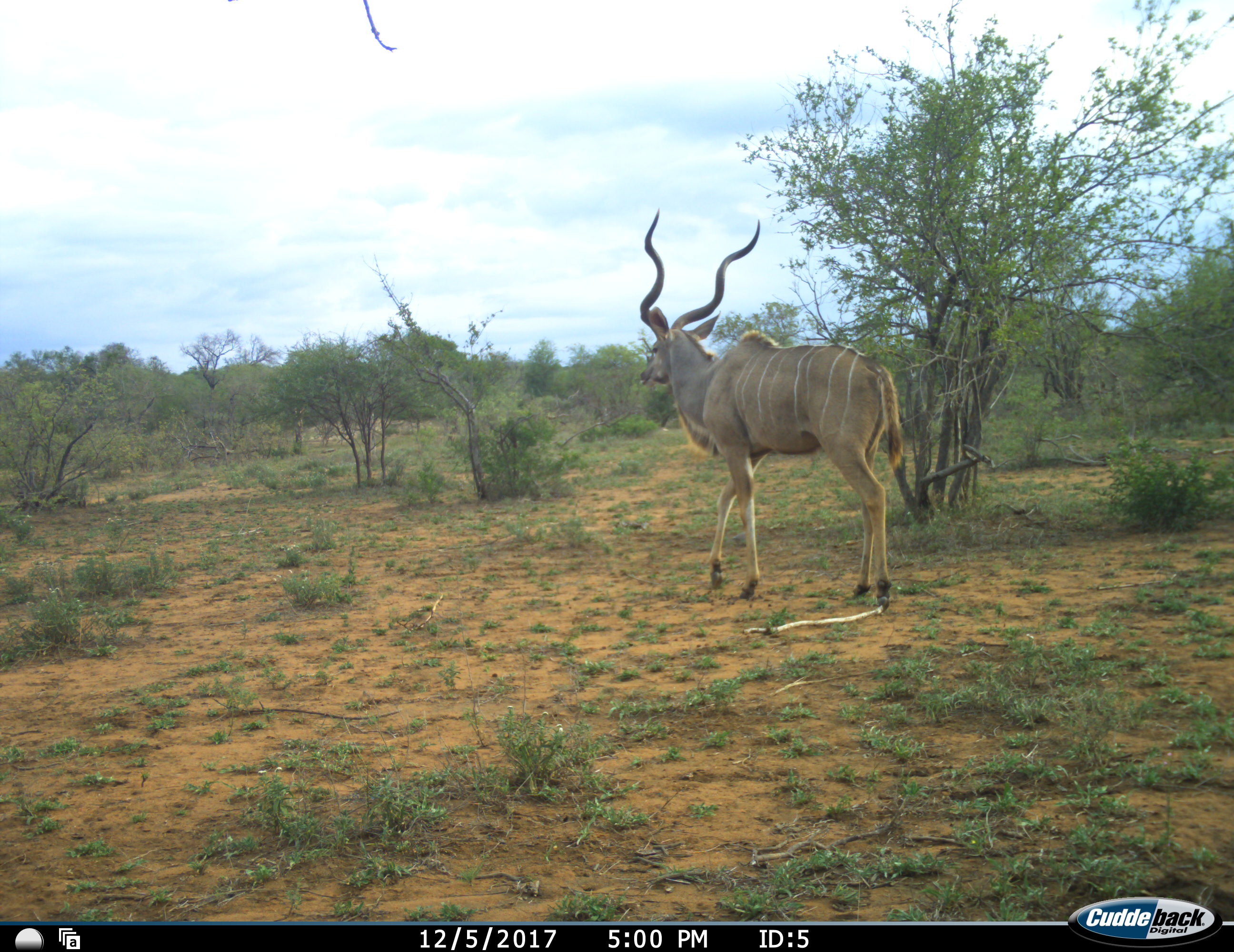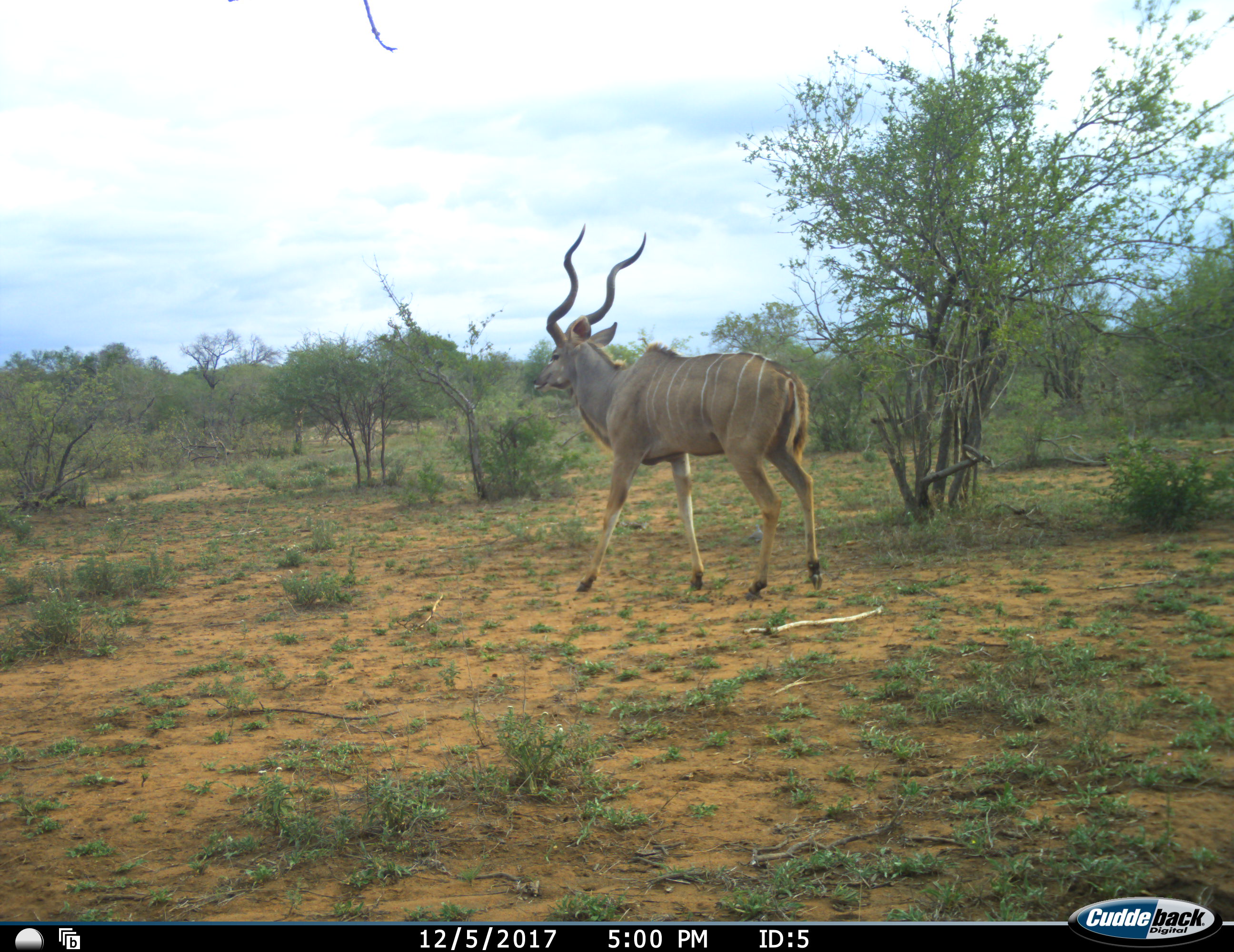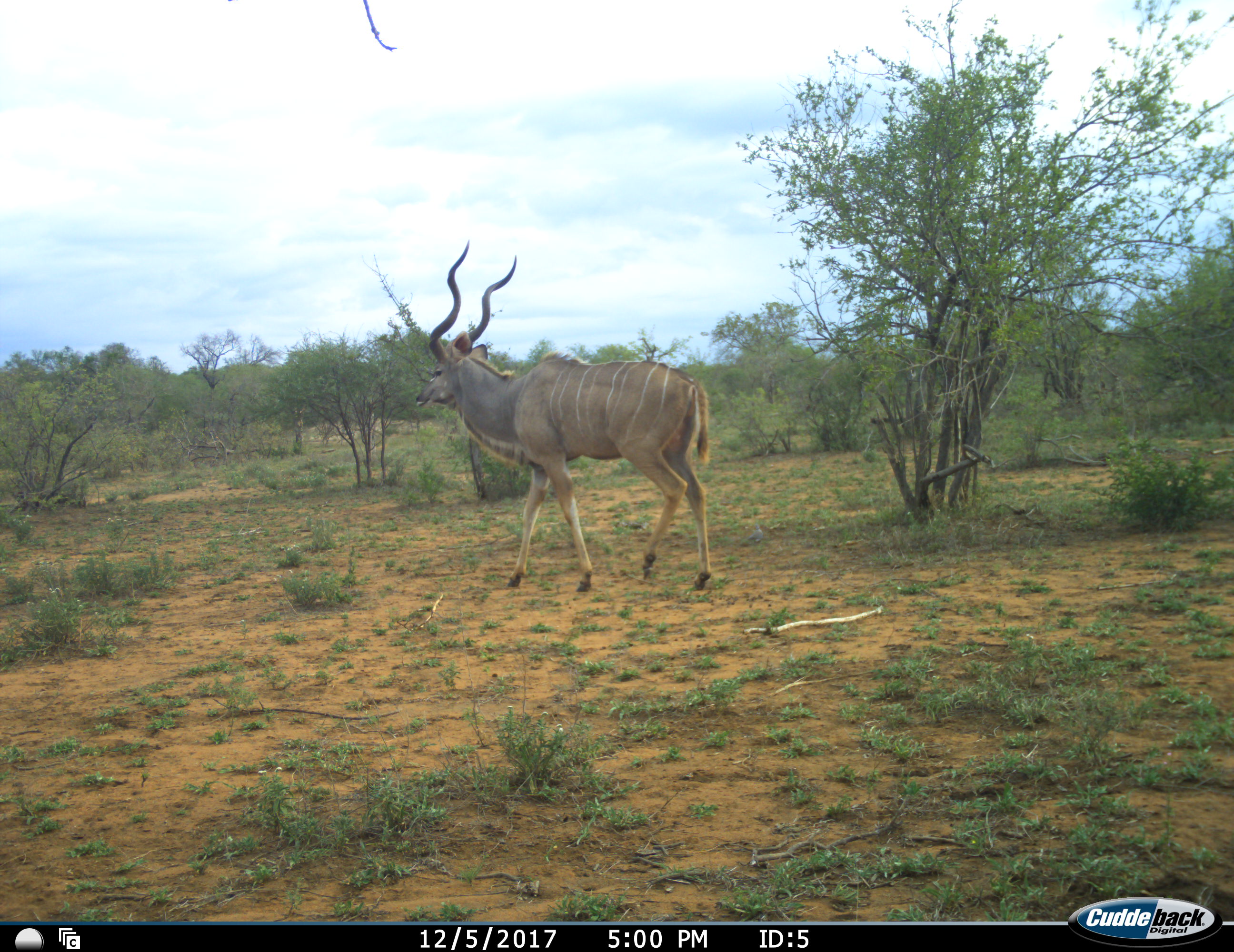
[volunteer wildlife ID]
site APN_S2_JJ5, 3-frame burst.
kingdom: Animalia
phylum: Chordata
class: Mammalia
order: Artiodactyla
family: Bovidae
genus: Tragelaphus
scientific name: Tragelaphus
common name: kudu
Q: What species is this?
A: Kudu (Tragelaphus).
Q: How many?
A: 1.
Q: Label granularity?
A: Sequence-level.